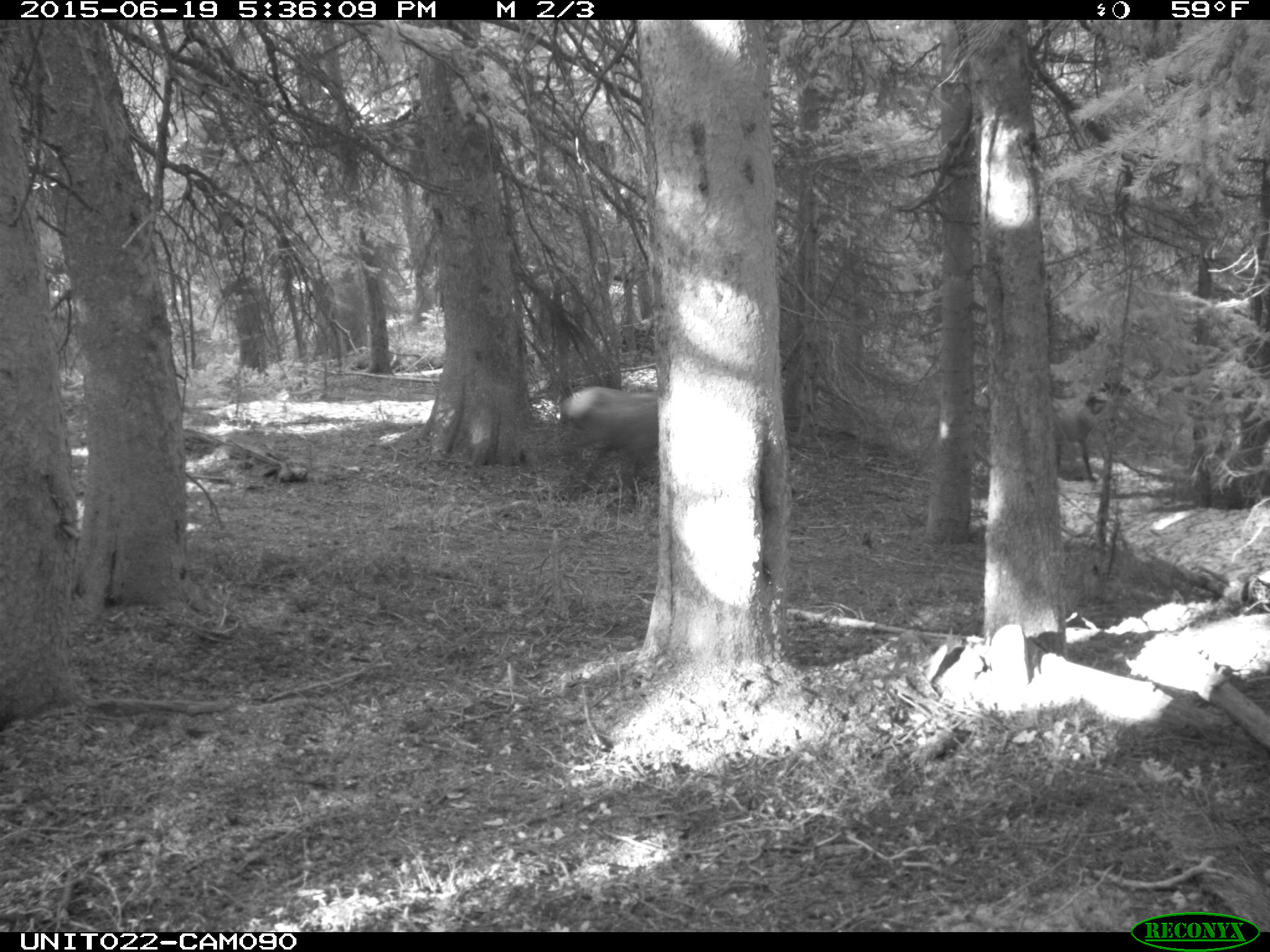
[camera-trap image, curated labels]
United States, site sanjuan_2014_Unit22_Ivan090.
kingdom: Animalia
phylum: Chordata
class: Mammalia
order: Artiodactyla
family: Cervidae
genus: Cervus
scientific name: Cervus elaphus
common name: red deer